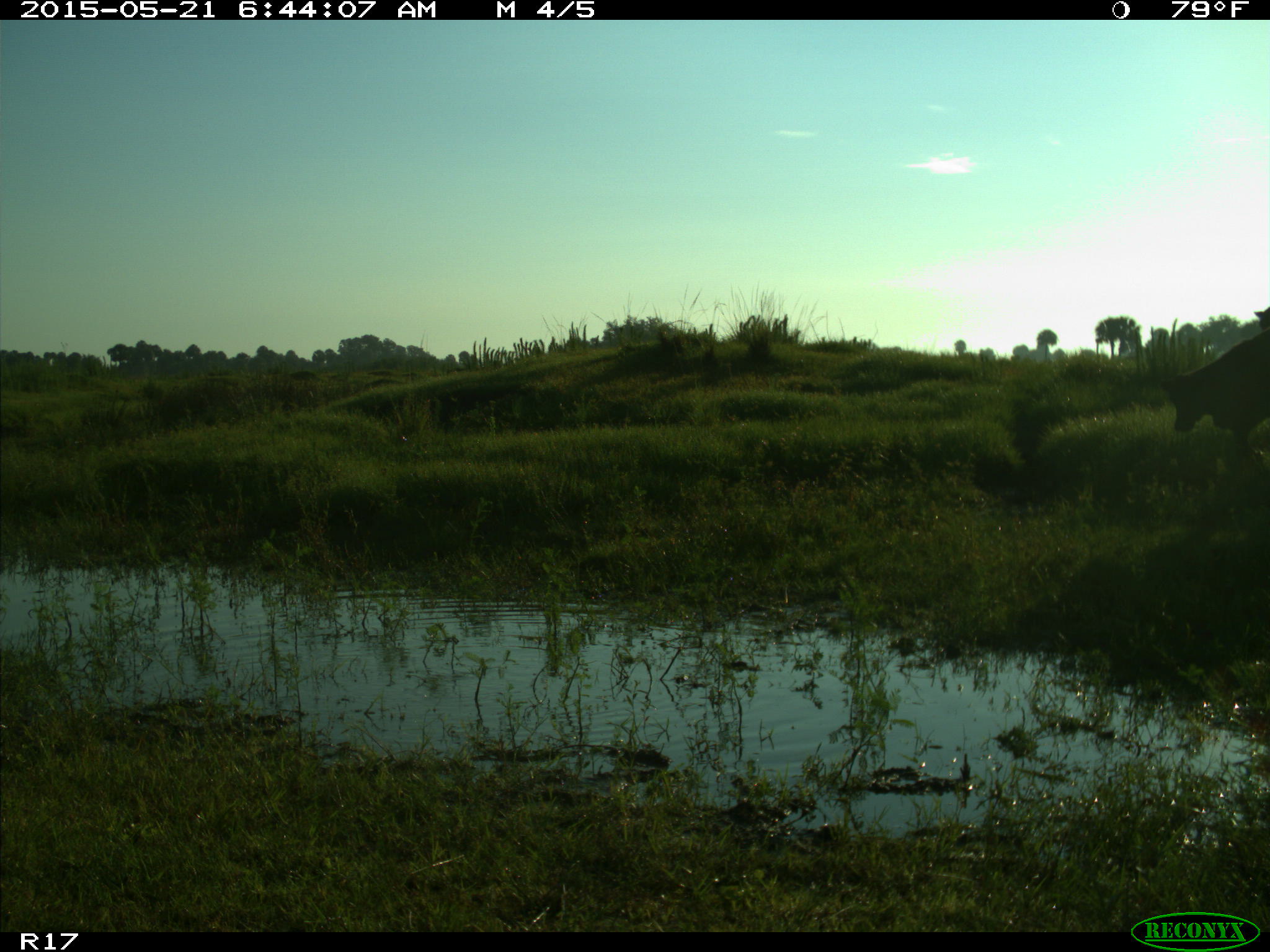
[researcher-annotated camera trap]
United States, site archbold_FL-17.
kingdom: Animalia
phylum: Chordata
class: Mammalia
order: Artiodactyla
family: Bovidae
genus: Bos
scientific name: Bos taurus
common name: domestic cow